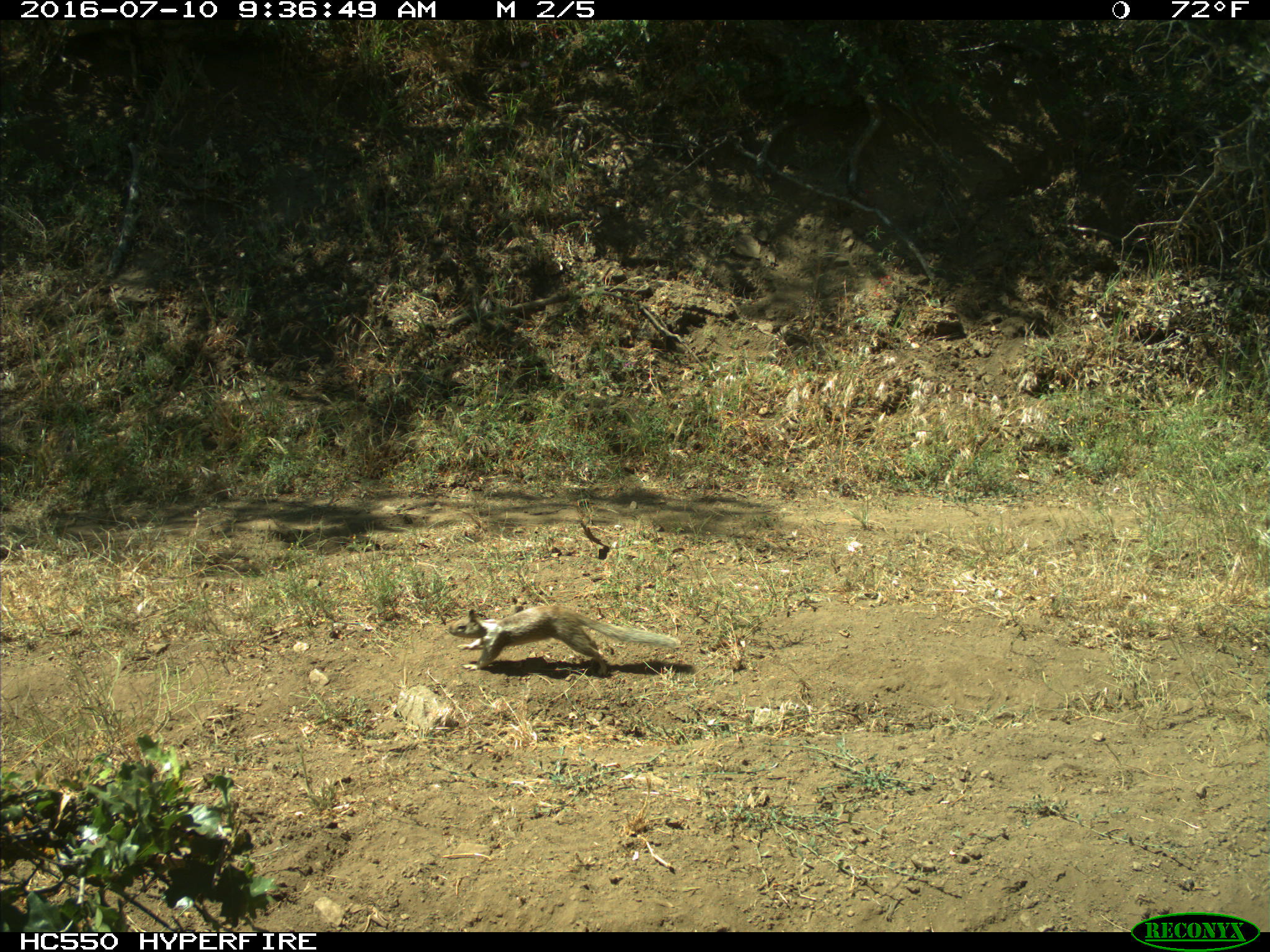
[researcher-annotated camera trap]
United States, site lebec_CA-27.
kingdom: Animalia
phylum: Chordata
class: Mammalia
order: Rodentia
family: Sciuridae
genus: Otospermophilus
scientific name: Otospermophilus beecheyi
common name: california ground squirrel